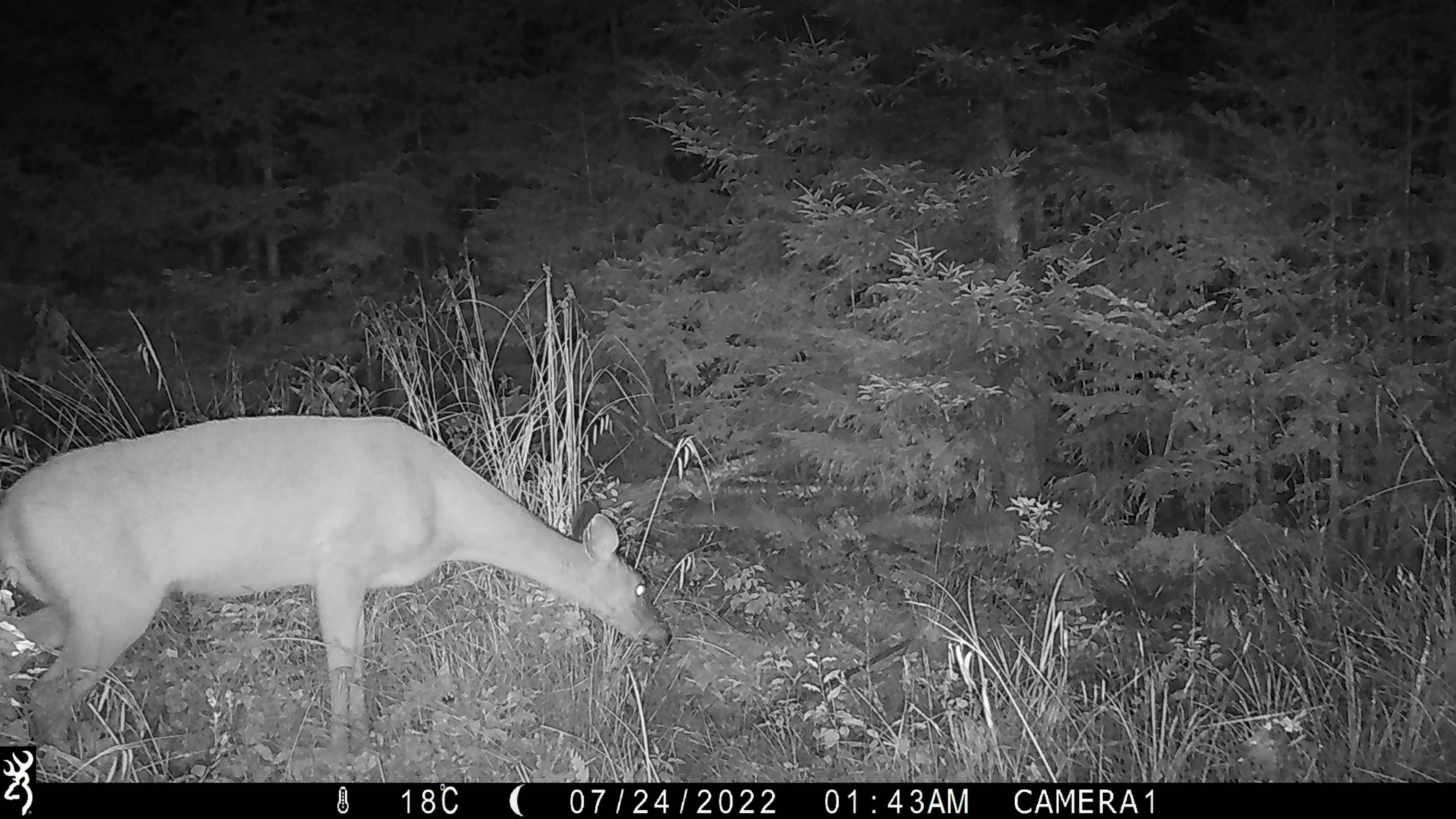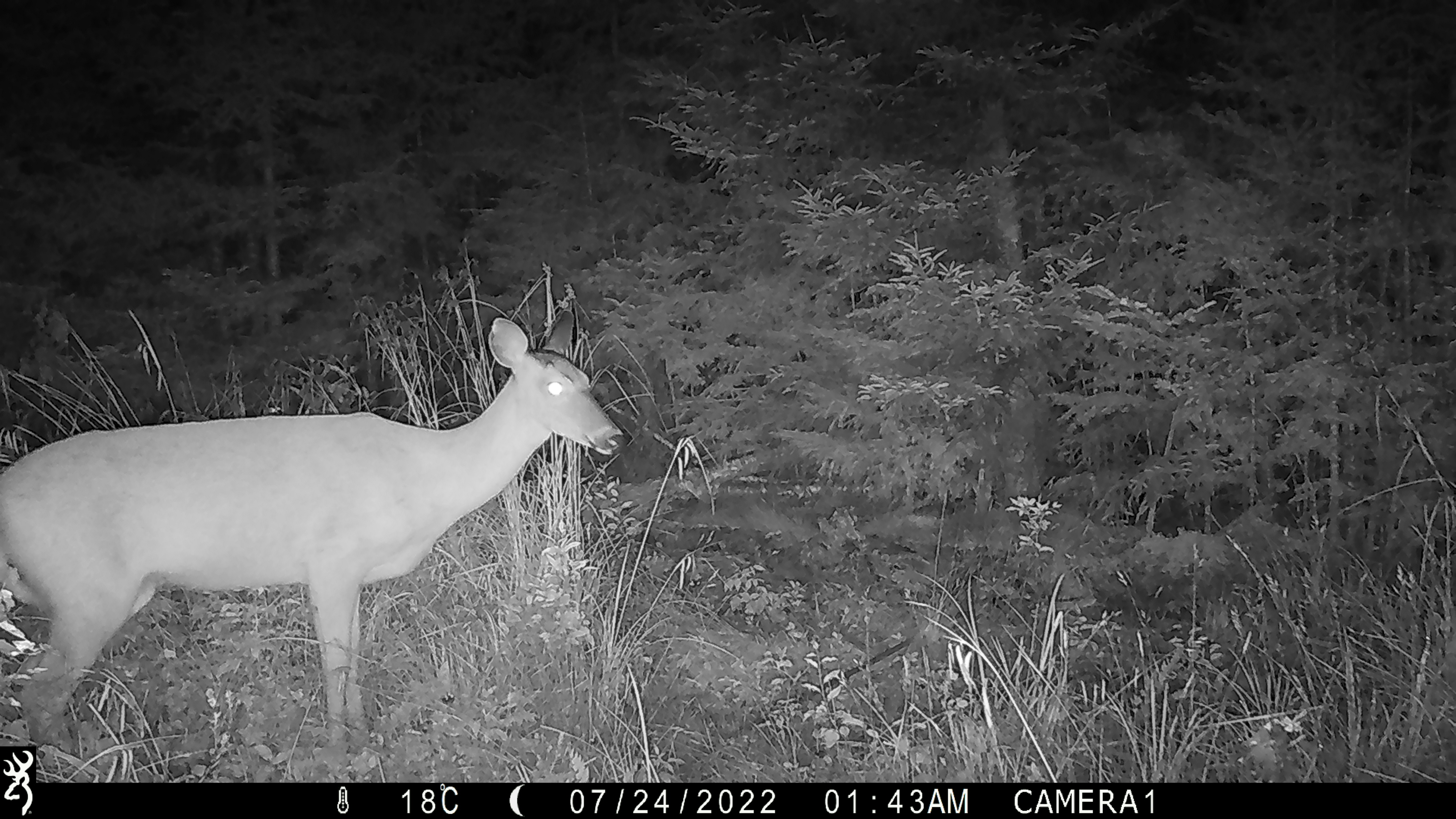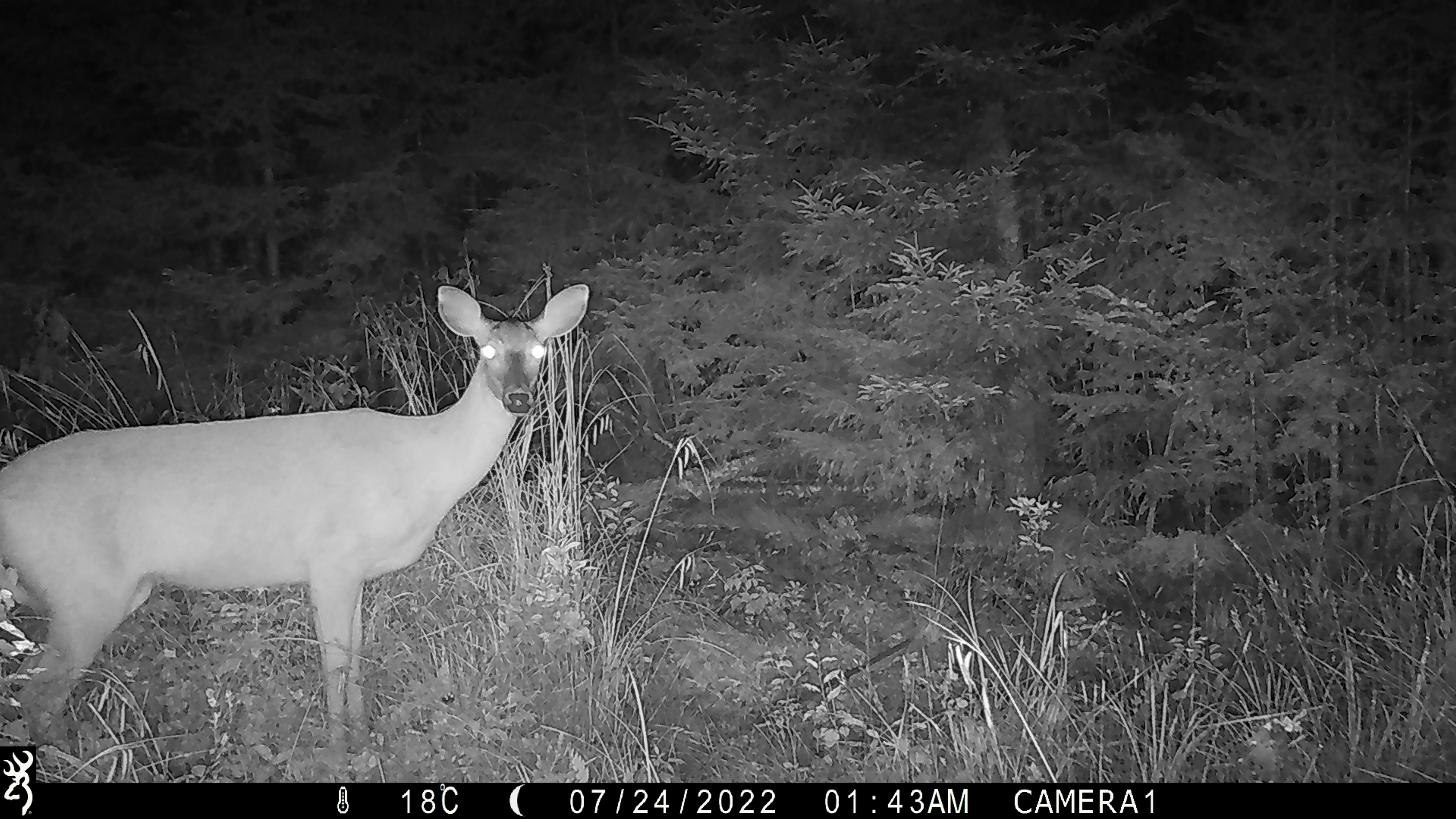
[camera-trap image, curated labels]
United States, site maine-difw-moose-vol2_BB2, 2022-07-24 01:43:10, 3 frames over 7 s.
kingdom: Animalia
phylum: Chordata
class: Mammalia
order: Artiodactyla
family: Cervidae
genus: Odocoileus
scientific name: Odocoileus virginianus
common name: white-tailed deer